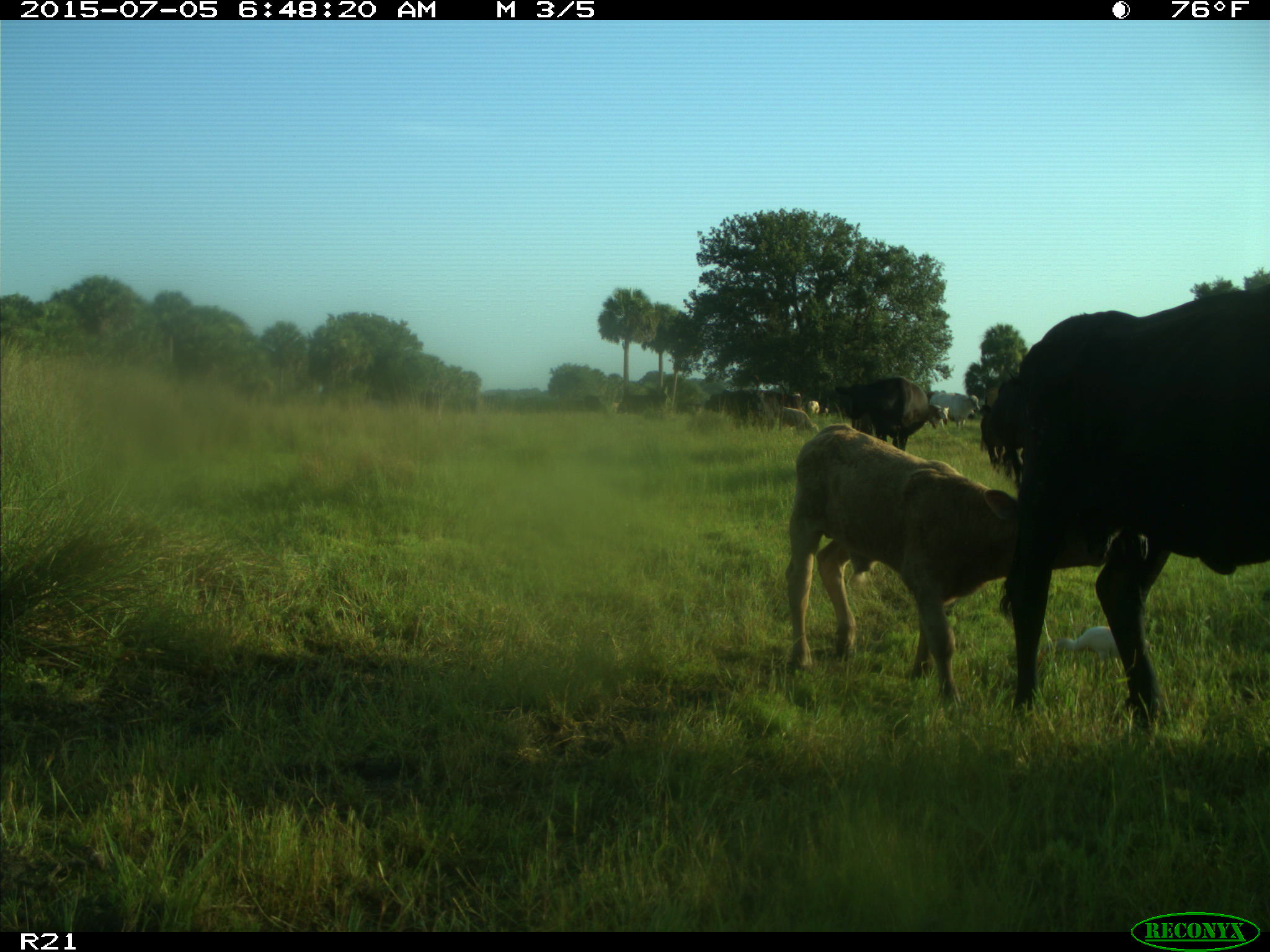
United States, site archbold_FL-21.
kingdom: Animalia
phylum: Chordata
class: Mammalia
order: Artiodactyla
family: Bovidae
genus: Bos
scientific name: Bos taurus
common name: domestic cow